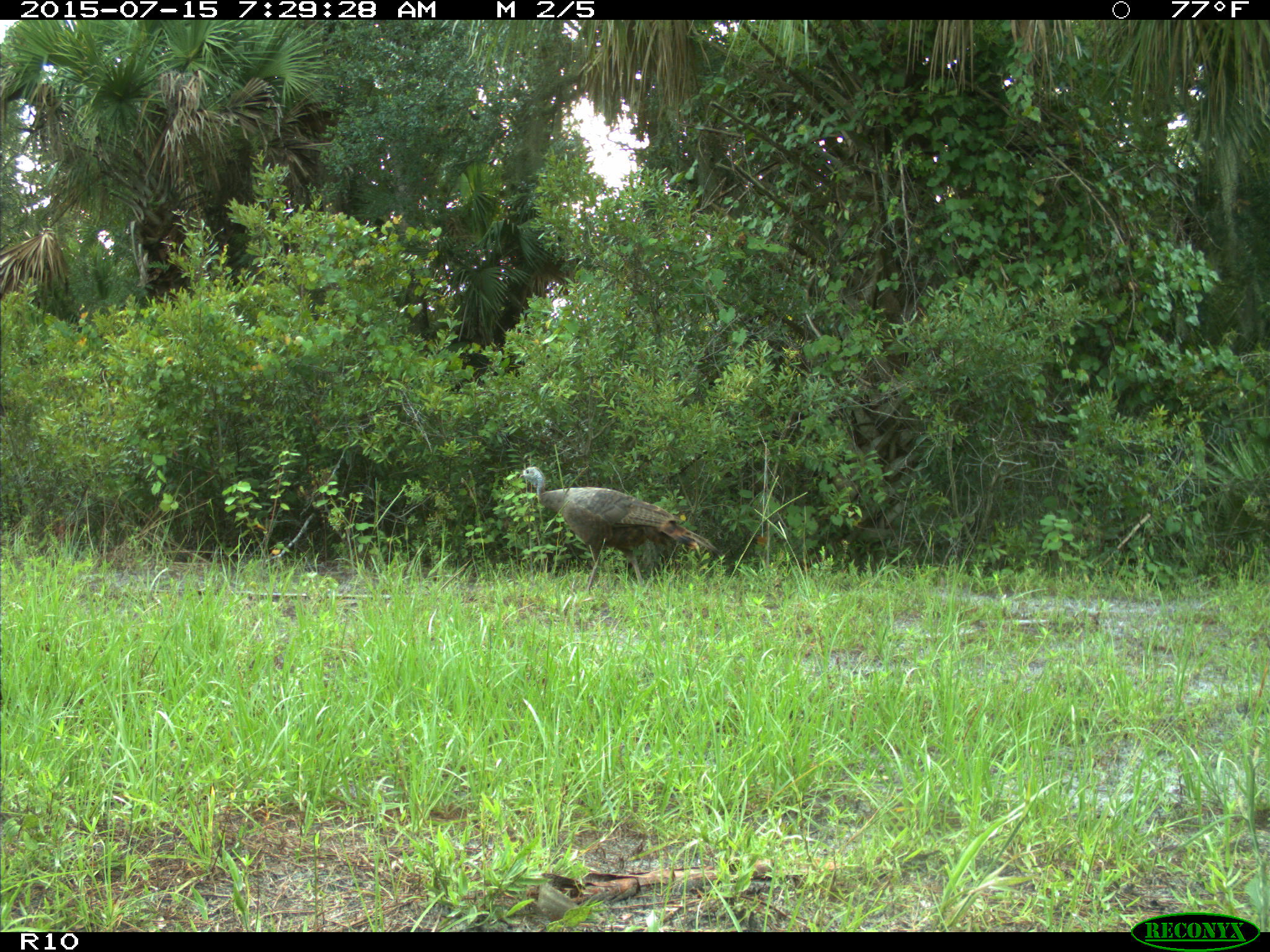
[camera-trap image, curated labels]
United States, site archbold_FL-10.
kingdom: Animalia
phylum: Chordata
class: Aves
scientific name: Aves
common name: birds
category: unidentified bird